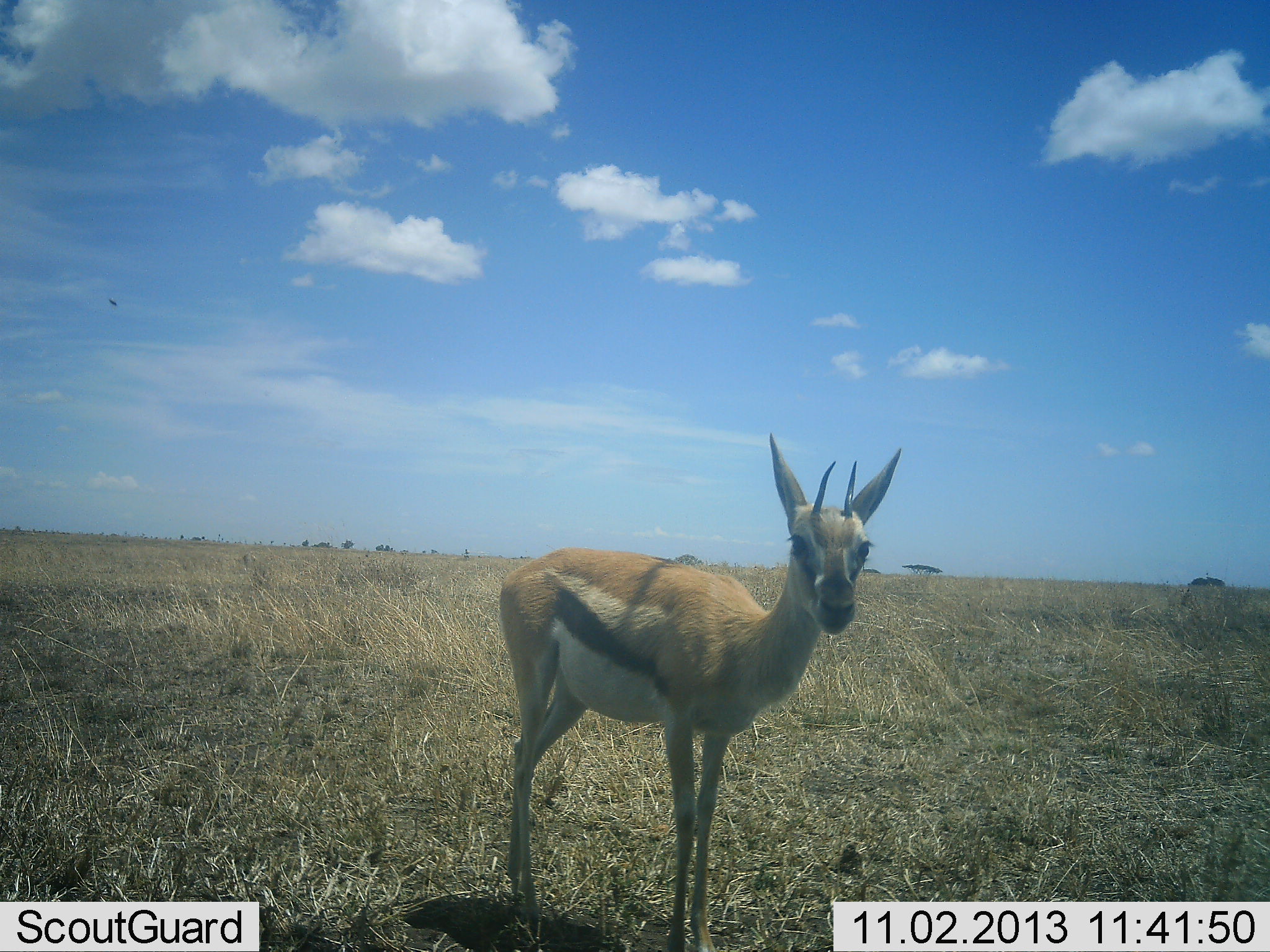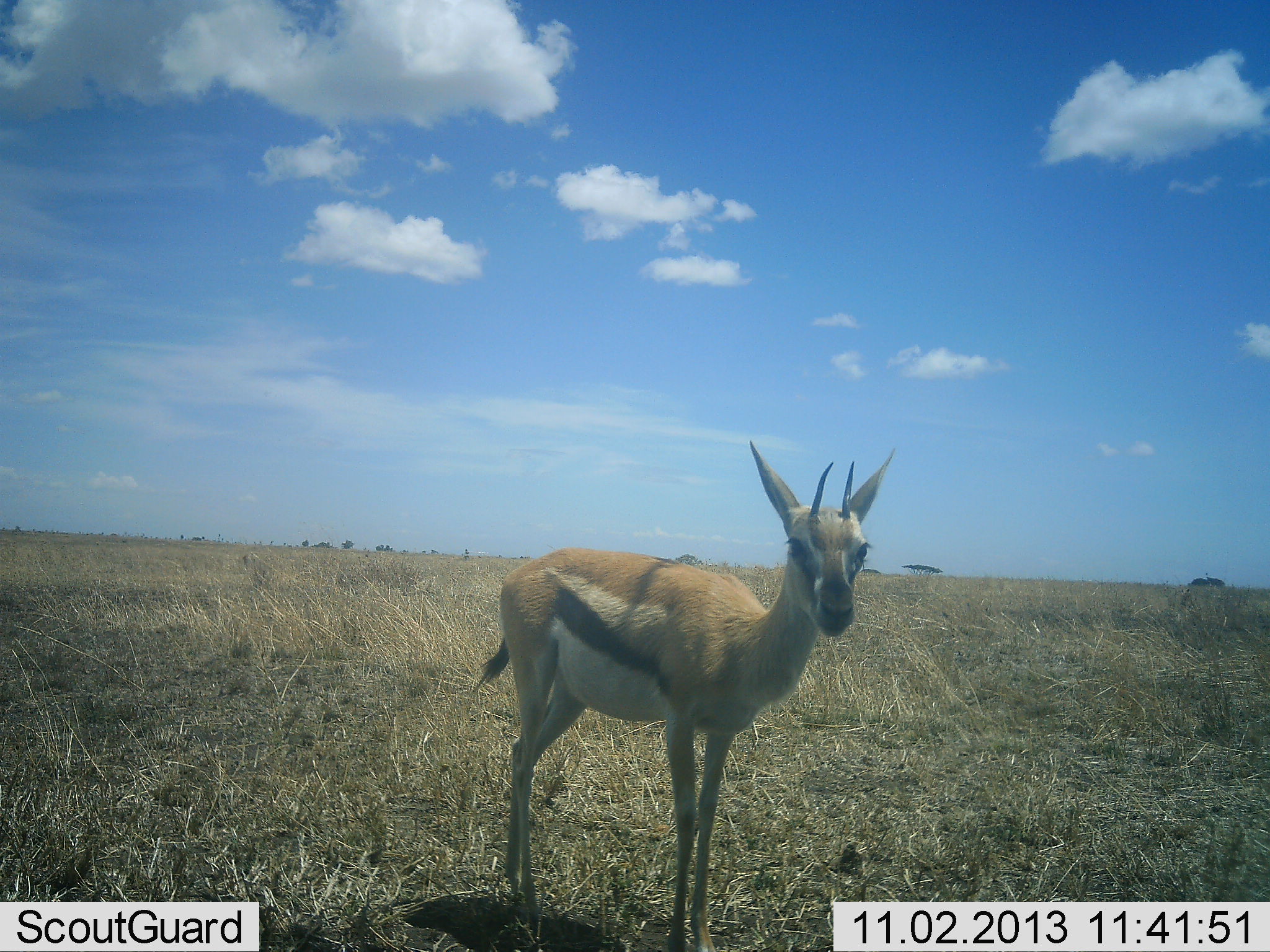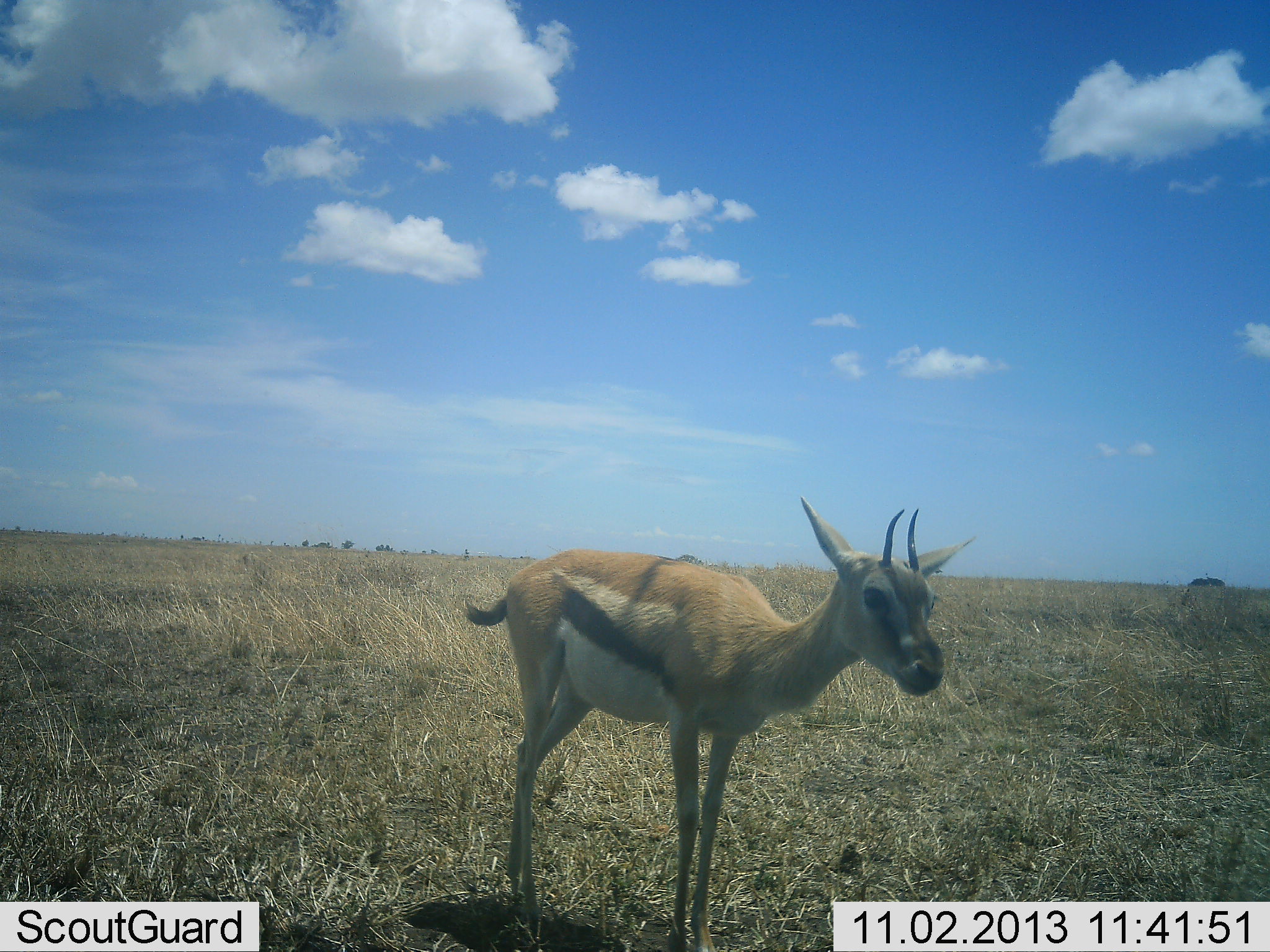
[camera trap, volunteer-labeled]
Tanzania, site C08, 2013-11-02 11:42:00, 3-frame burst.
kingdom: Animalia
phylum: Chordata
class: Mammalia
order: Artiodactyla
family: Bovidae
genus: Eudorcas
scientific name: Eudorcas thomsonii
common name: thomson's gazelle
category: gazellethomsons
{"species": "gazellethomsons (thomson's gazelle) (Eudorcas thomsonii)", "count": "1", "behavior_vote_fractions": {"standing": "100%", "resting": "9%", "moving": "0%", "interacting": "0%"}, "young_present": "0%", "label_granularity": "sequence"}